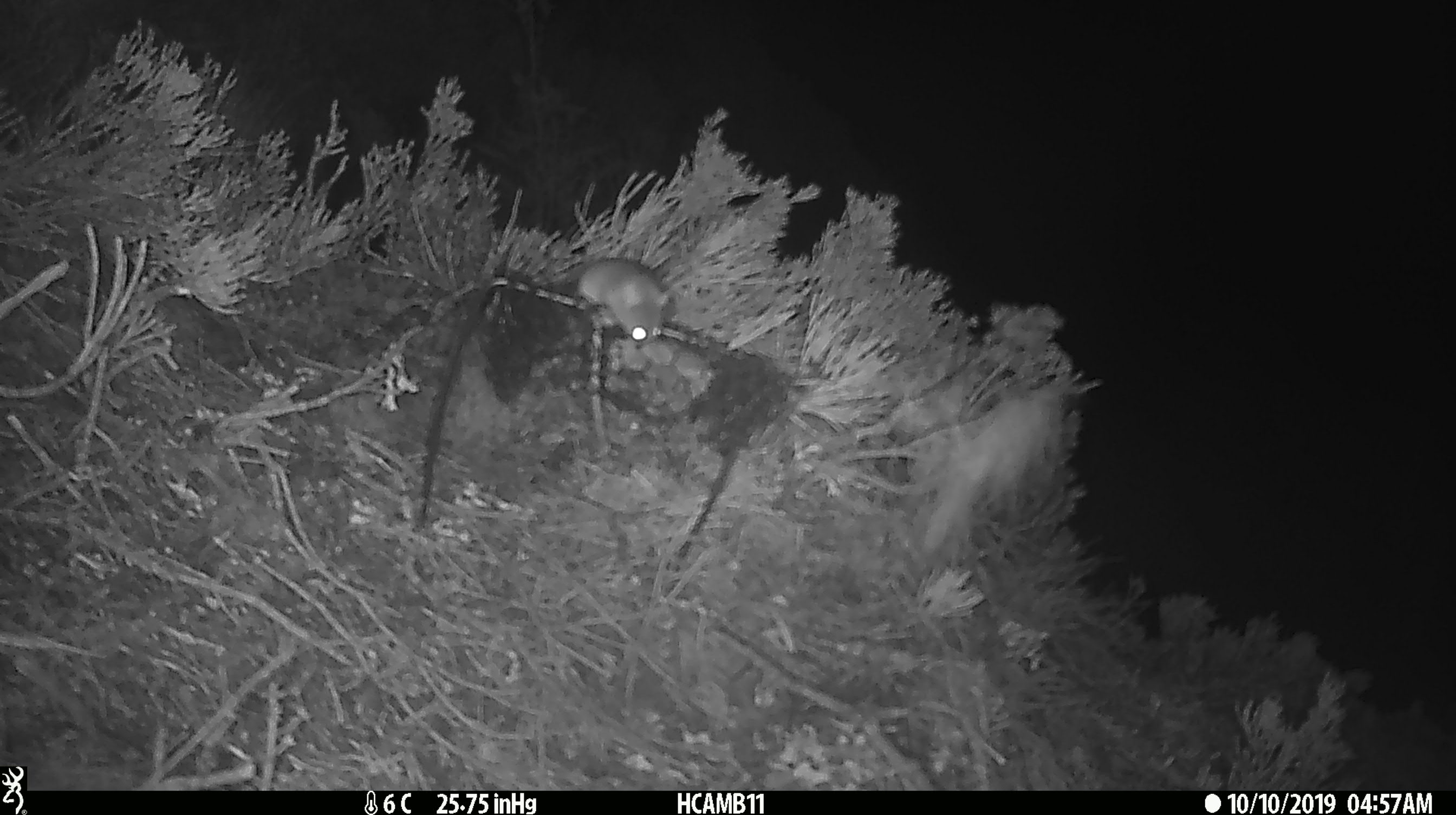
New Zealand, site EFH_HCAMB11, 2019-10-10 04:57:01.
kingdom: Animalia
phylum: Chordata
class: Mammalia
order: Rodentia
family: Muridae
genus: Mus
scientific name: Mus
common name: mouse